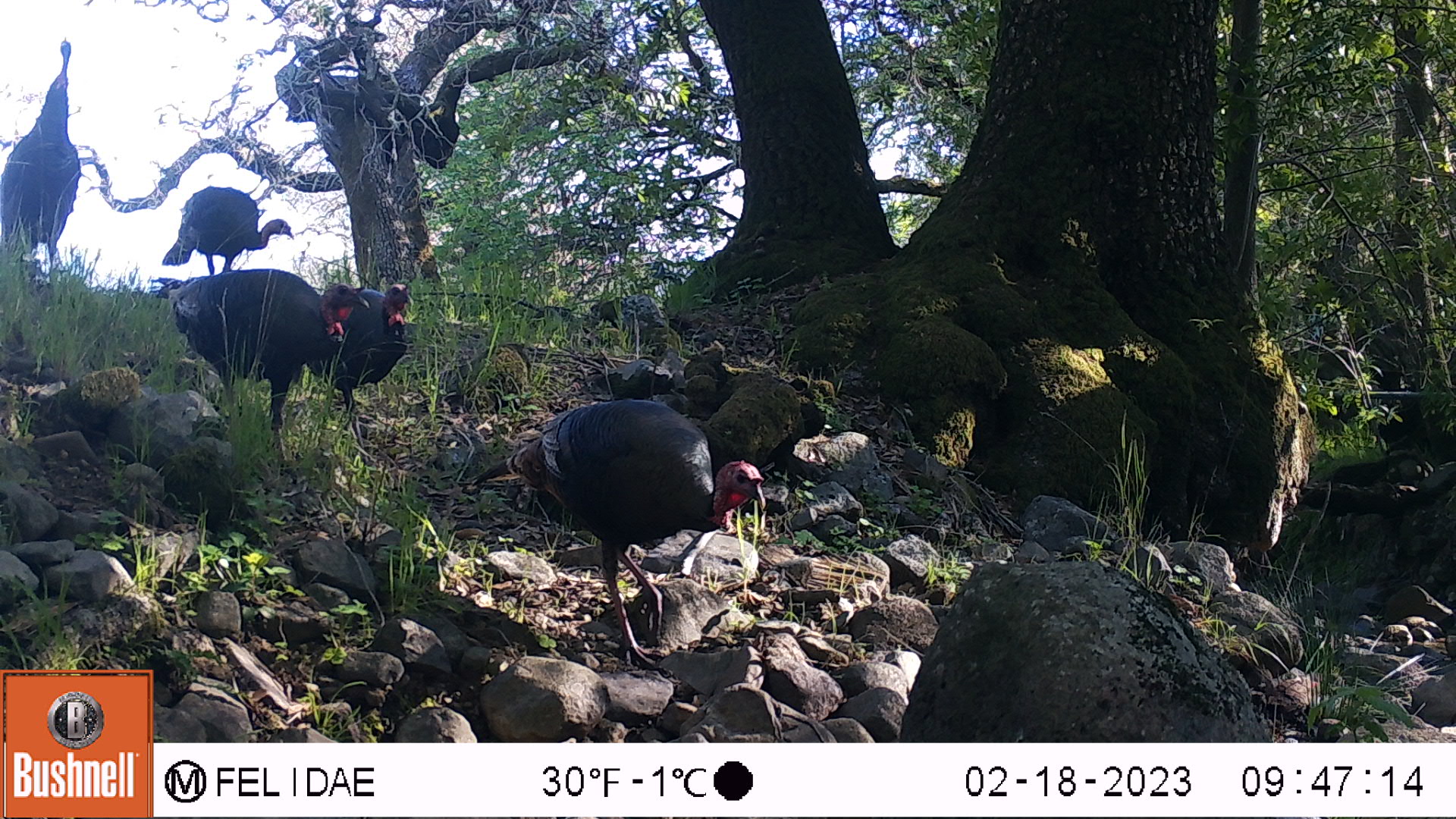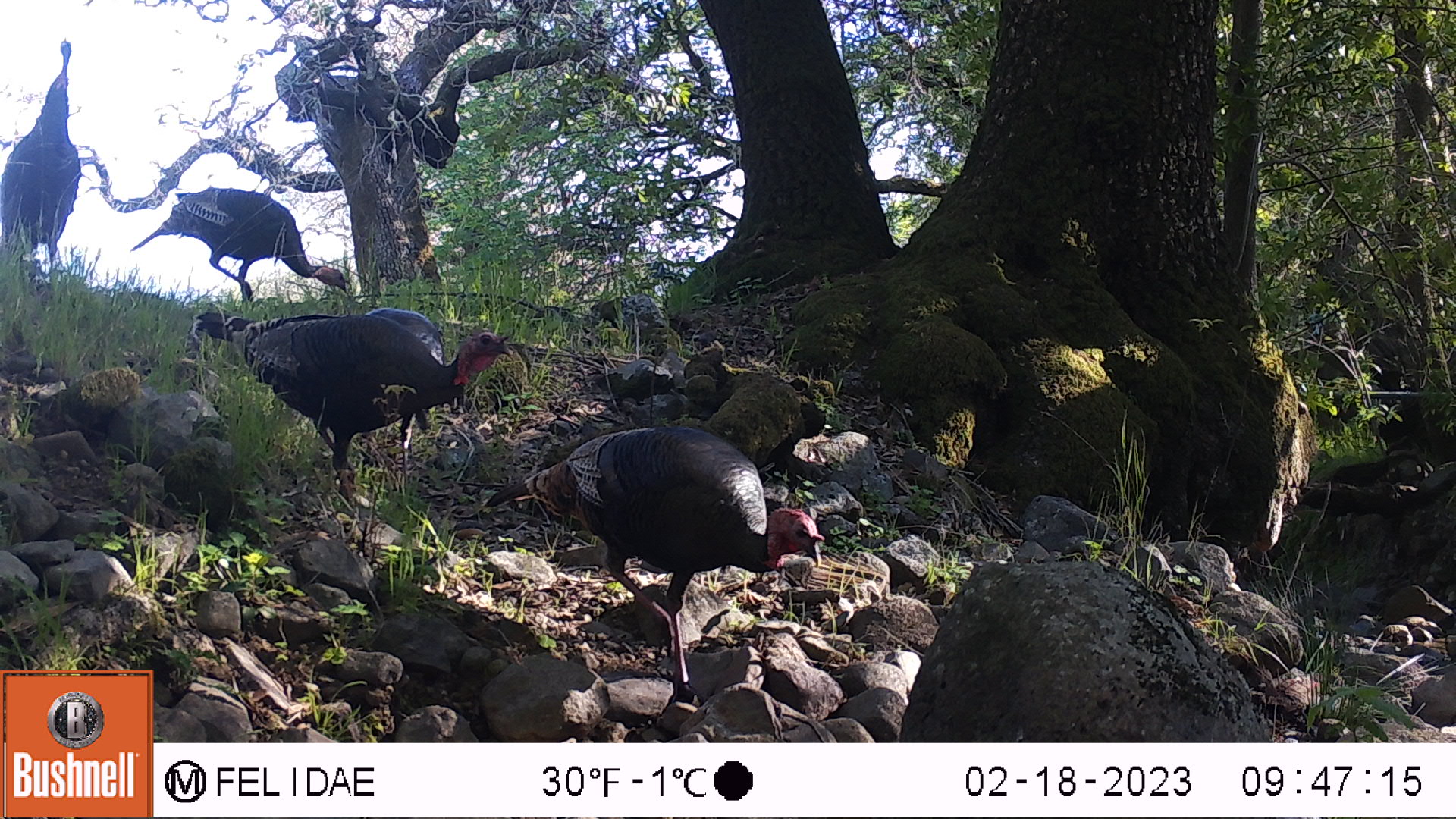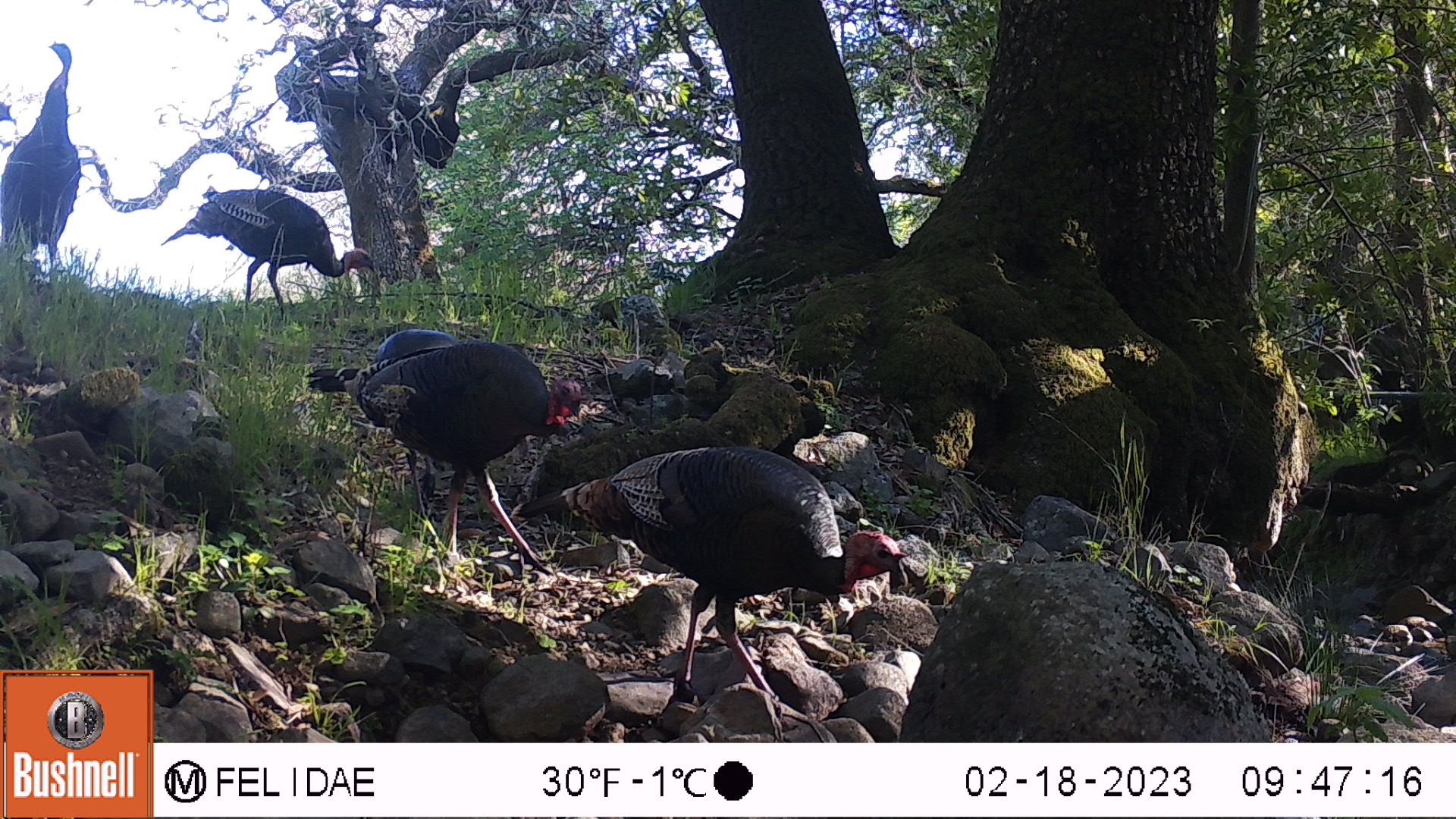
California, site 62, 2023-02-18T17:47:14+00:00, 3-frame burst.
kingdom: Animalia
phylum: Chordata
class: Aves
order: Galliformes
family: Phasianidae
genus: Meleagris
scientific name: Meleagris gallopavo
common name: turkey